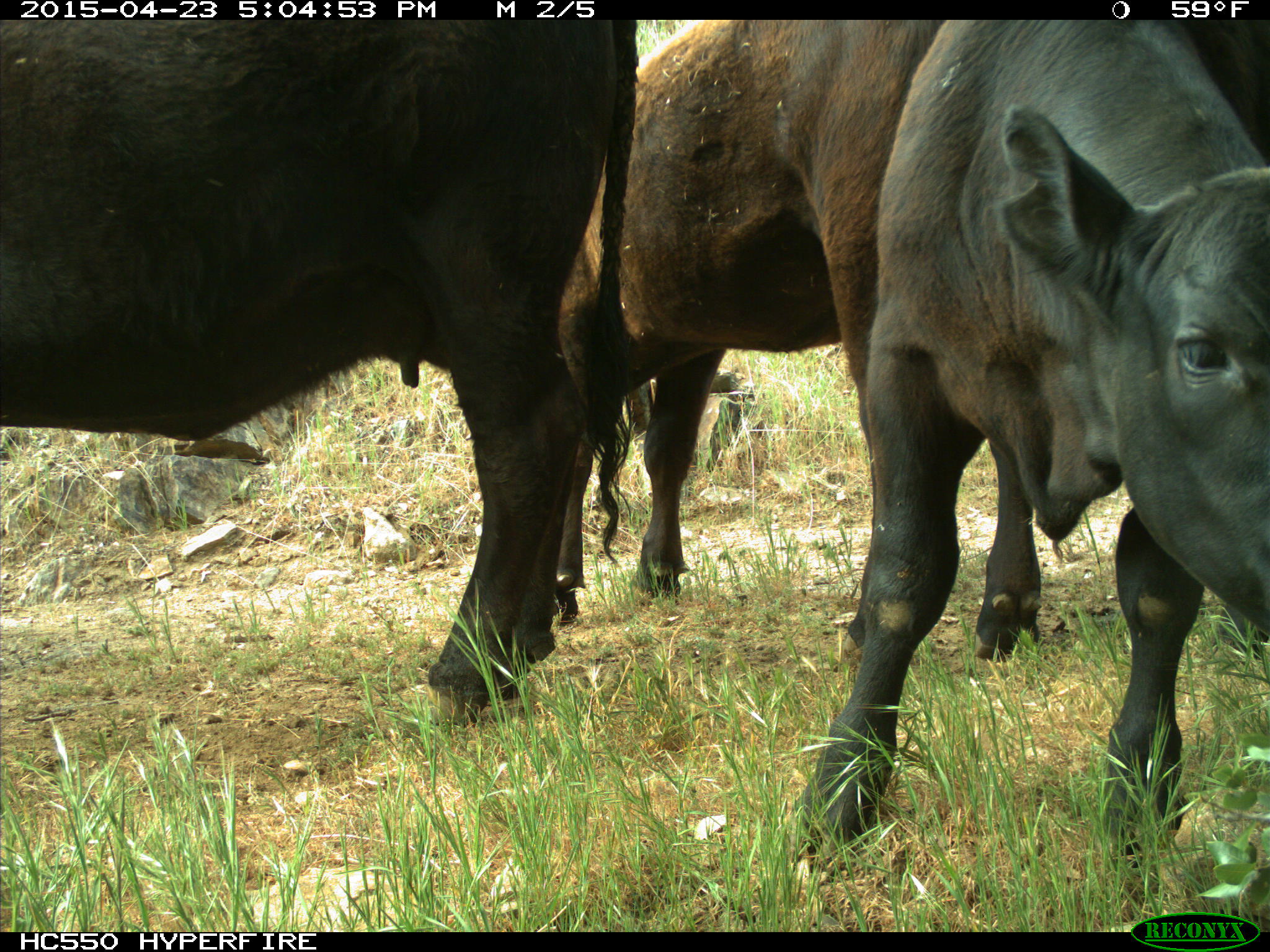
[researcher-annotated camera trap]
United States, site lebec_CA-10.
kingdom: Animalia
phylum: Chordata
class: Mammalia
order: Artiodactyla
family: Bovidae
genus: Bos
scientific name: Bos taurus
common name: domestic cow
Bos taurus (domestic cow).